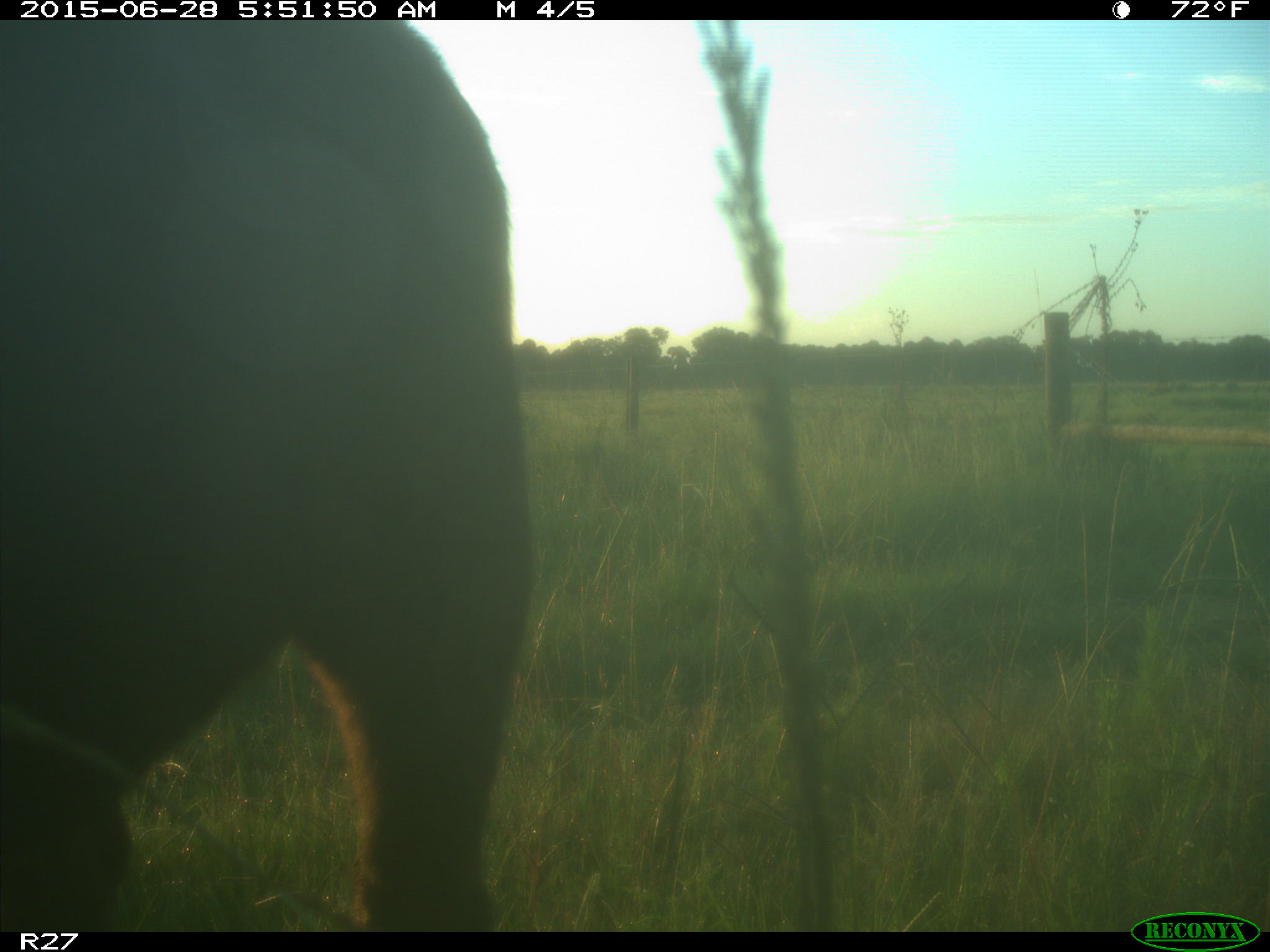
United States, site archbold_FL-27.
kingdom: Animalia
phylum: Chordata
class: Mammalia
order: Artiodactyla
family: Bovidae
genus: Bos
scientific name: Bos taurus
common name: domestic cow